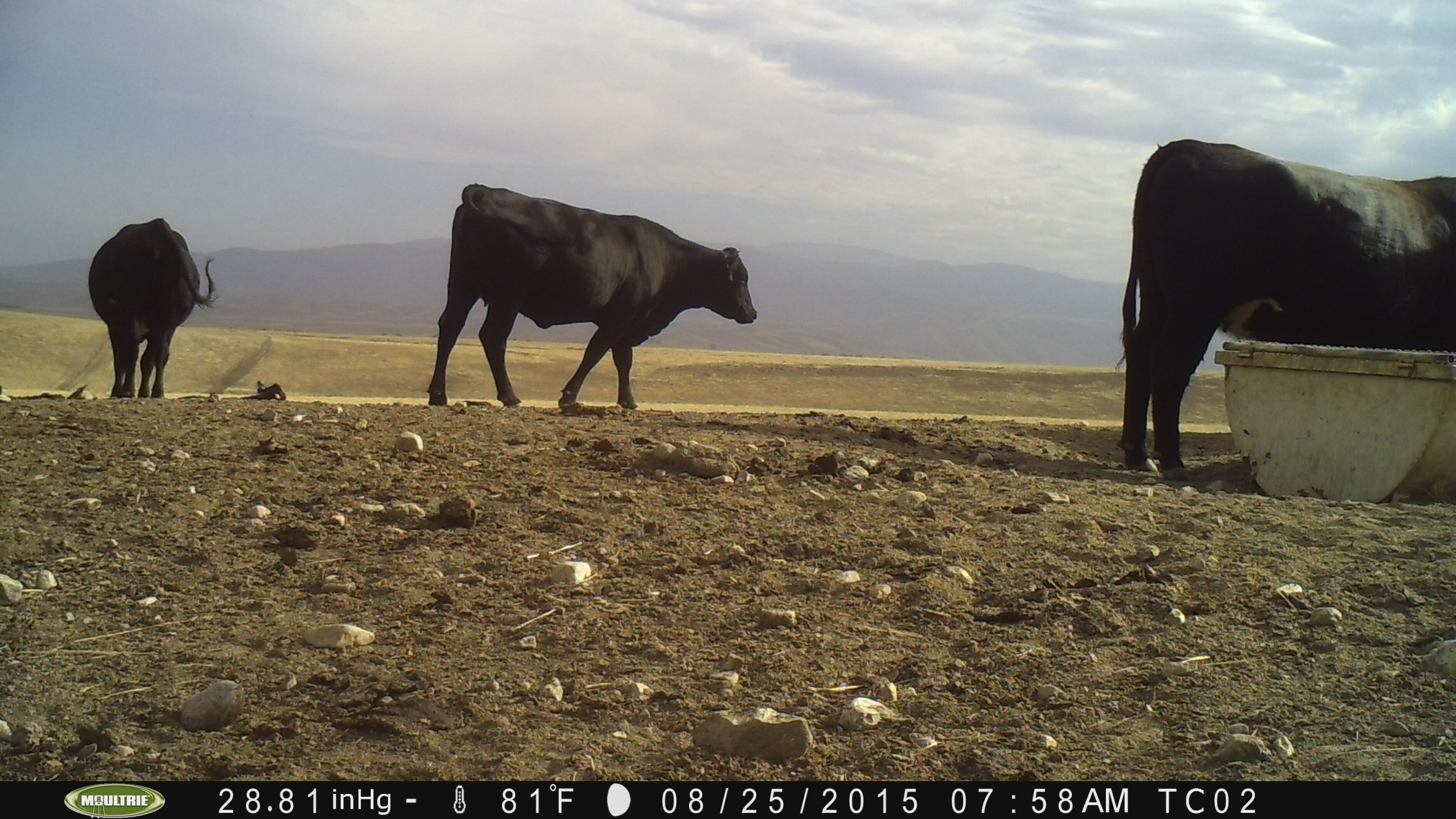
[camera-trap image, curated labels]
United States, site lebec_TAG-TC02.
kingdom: Animalia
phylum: Chordata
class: Mammalia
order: Artiodactyla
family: Bovidae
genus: Bos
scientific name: Bos taurus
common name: domestic cow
Bos taurus (domestic cow).